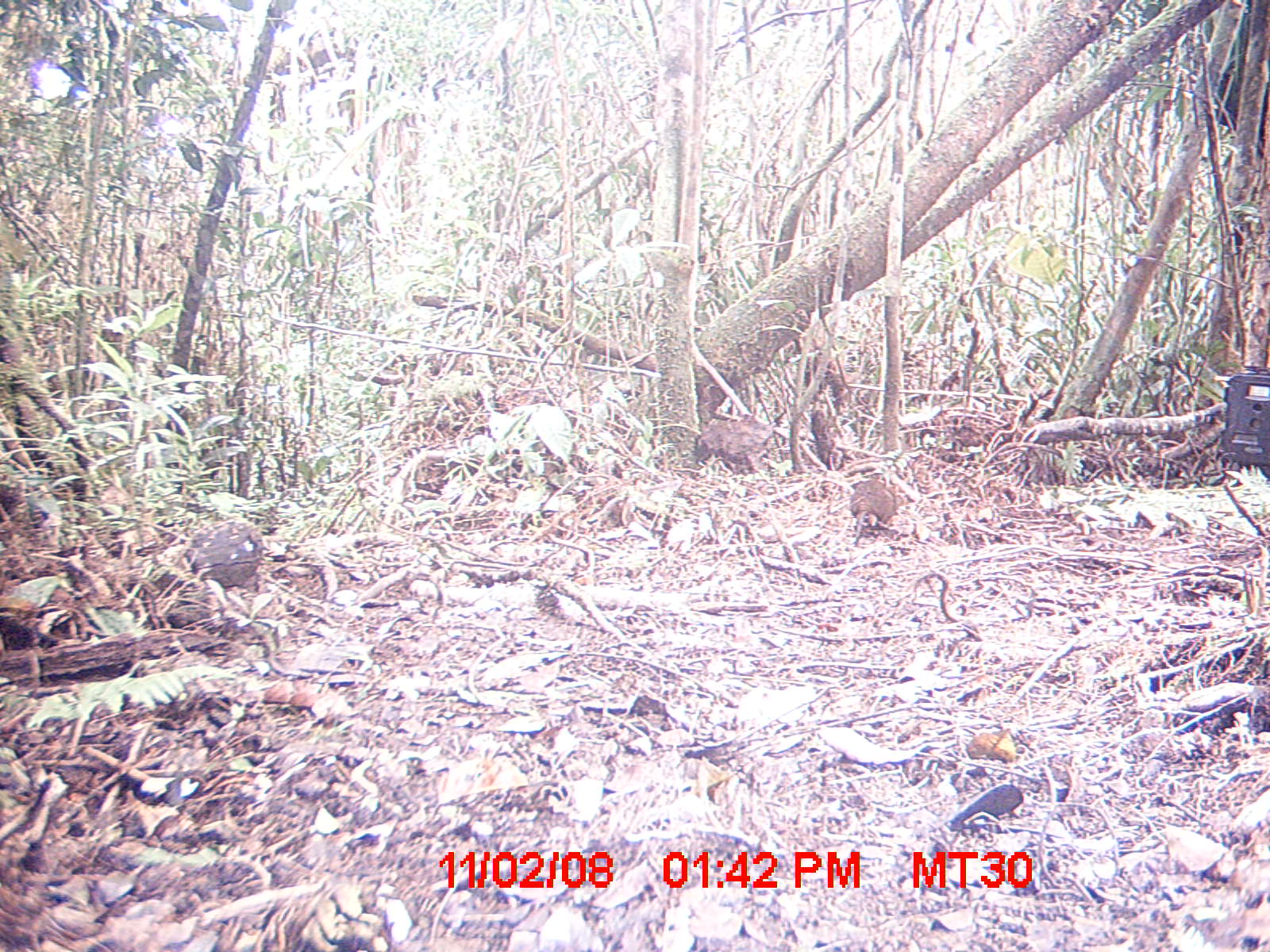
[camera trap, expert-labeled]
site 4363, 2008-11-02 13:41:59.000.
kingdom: Animalia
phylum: Chordata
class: Mammalia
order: Rodentia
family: Nesomyidae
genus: Nesomys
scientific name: Nesomys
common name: nesomys rodents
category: nesomys sp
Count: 1.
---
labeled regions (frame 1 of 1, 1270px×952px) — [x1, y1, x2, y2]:
nesomys sp: [848, 480, 896, 544]